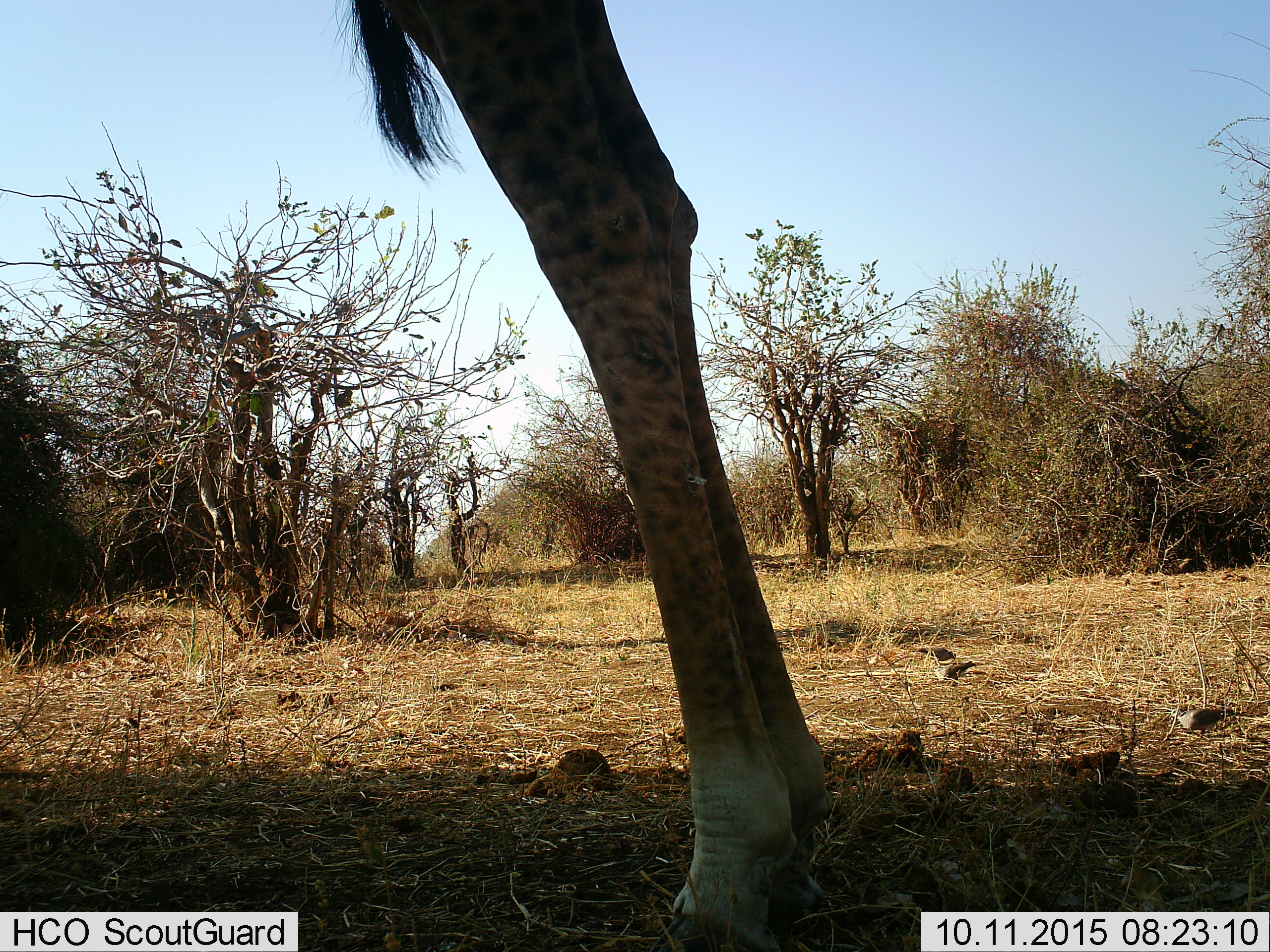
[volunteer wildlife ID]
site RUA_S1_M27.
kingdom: Animalia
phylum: Chordata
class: Mammalia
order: Artiodactyla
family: Giraffidae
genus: Giraffa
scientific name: Giraffa camelopardalis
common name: giraffe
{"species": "giraffe (Giraffa camelopardalis)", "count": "1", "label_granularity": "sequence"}